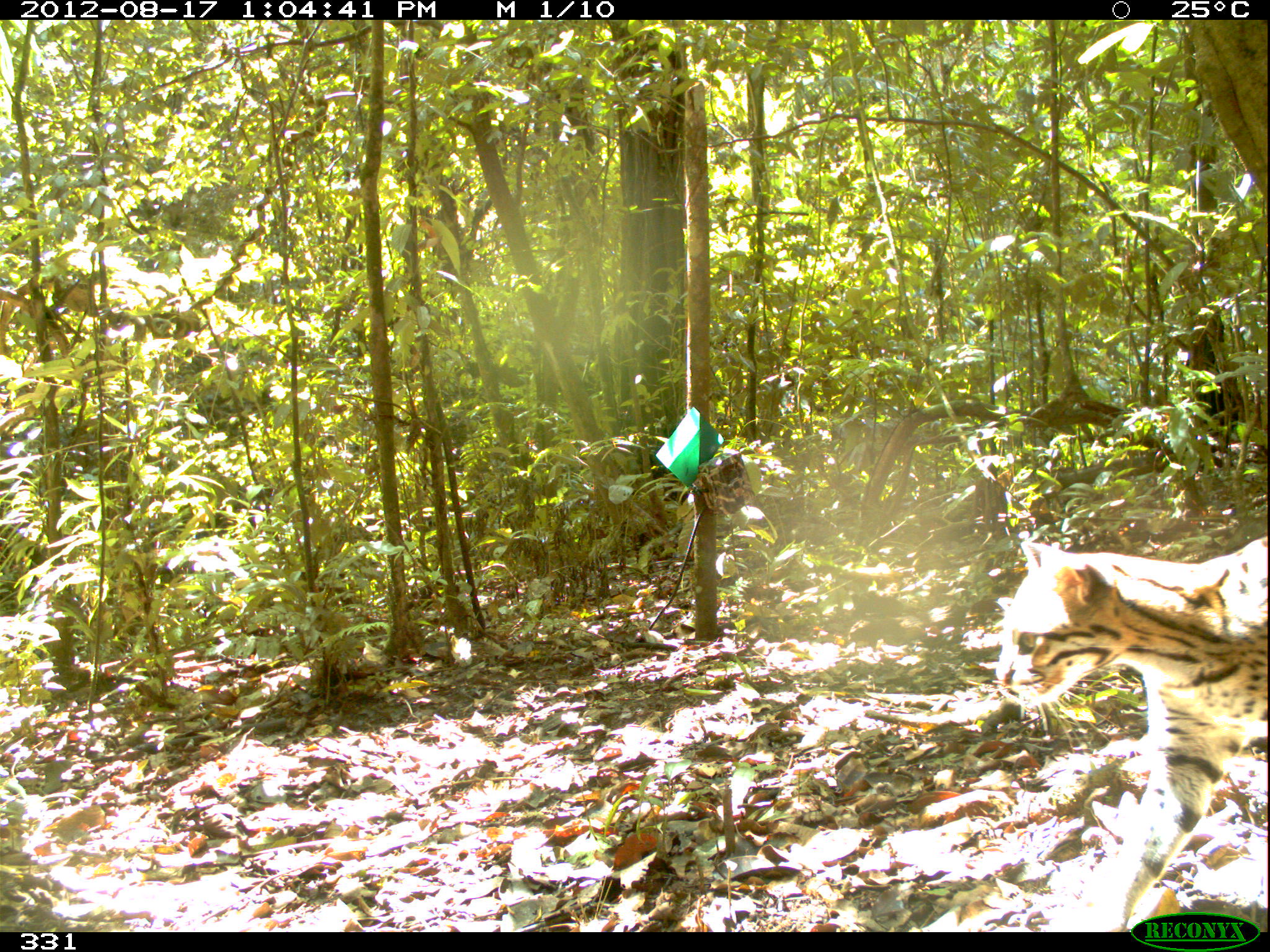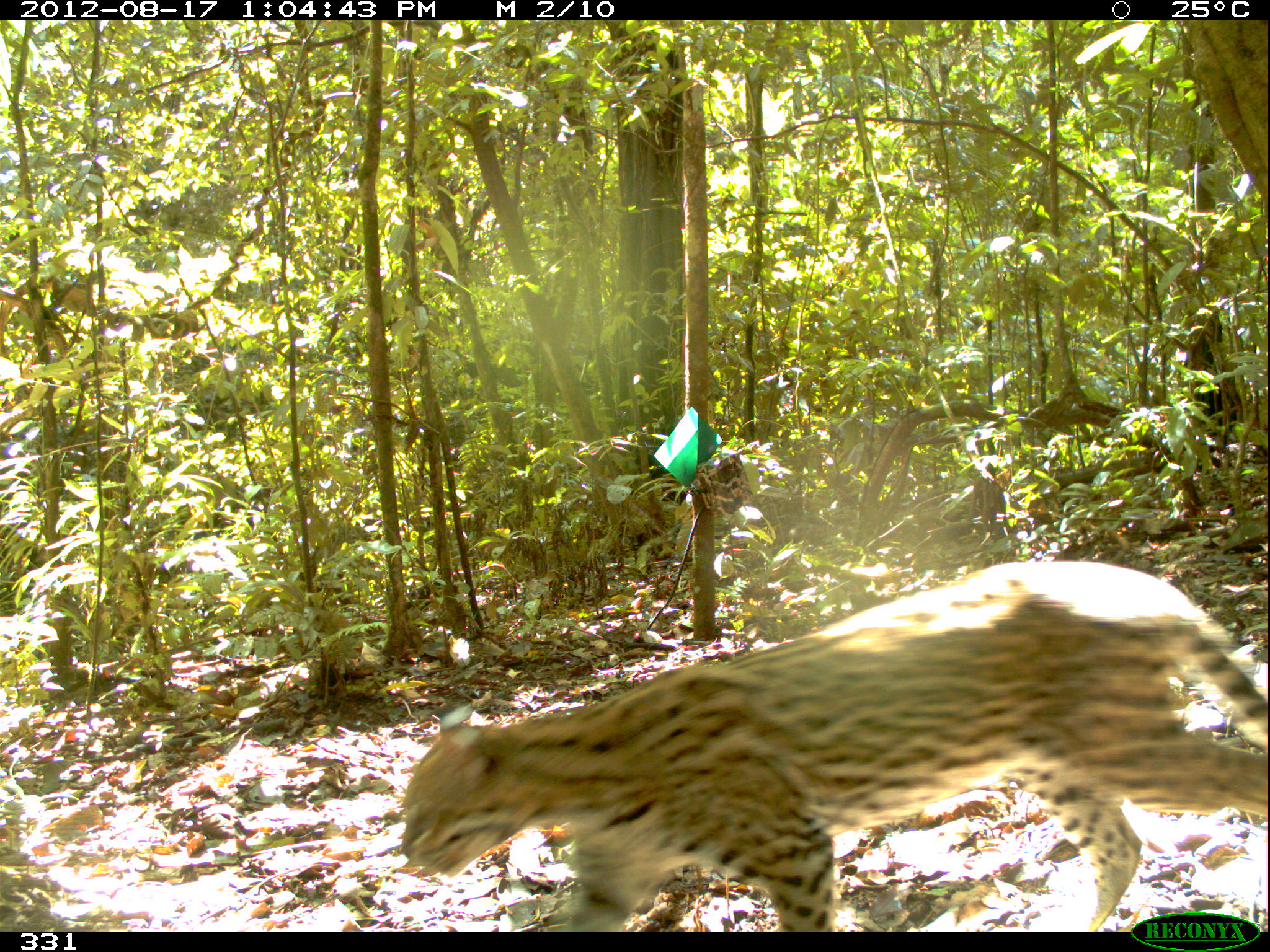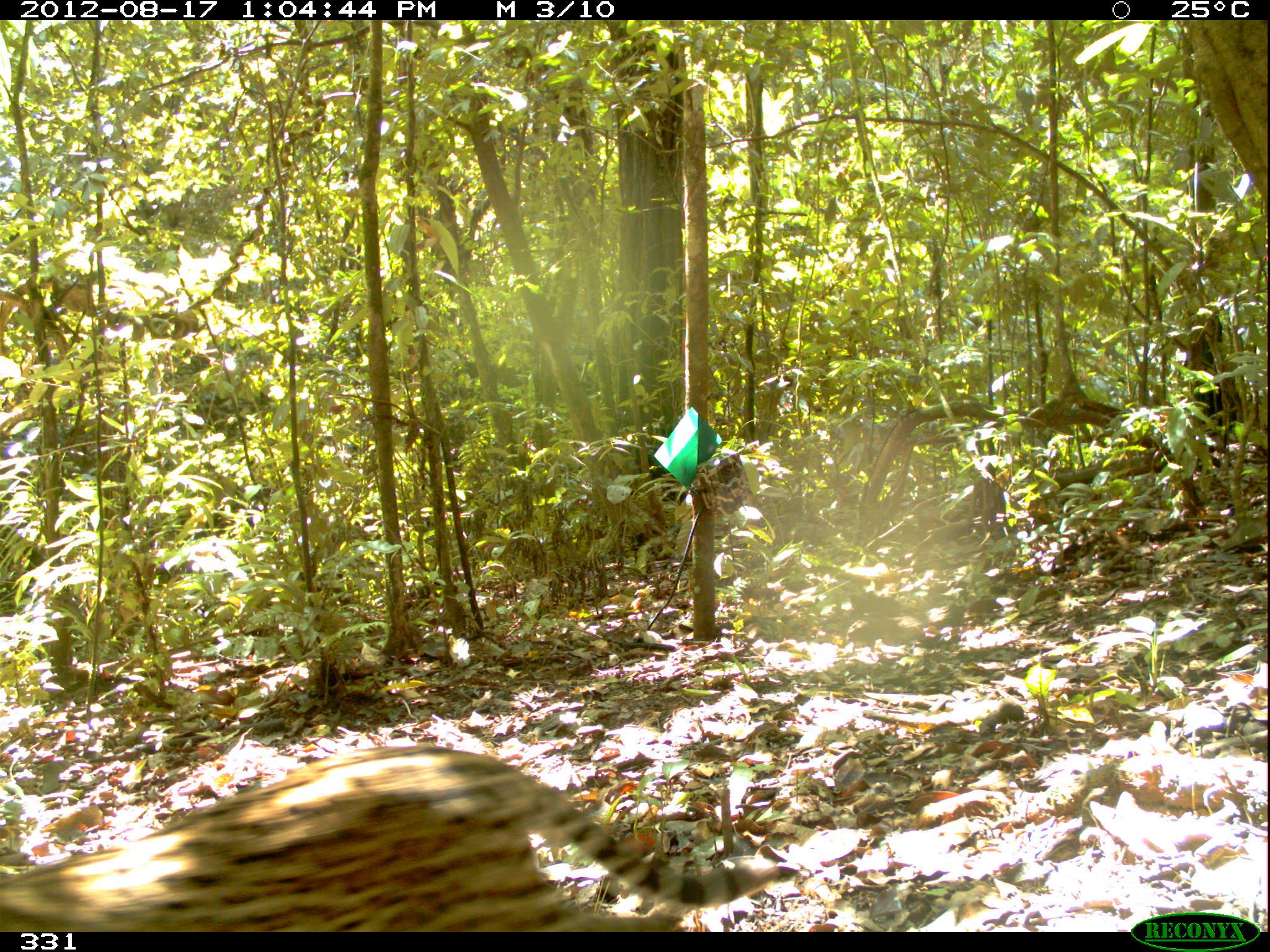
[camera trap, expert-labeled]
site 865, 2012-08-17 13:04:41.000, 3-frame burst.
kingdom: Animalia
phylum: Chordata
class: Mammalia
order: Carnivora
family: Felidae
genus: Leopardus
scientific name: Leopardus pardalis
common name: ocelot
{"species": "Leopardus pardalis (ocelot)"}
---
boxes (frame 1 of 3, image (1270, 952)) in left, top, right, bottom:
leopardus pardalis: 989, 534, 1268, 932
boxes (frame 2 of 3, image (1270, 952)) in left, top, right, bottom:
leopardus pardalis: 396, 556, 1268, 932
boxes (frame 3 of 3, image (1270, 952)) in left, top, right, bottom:
leopardus pardalis: 0, 736, 794, 932